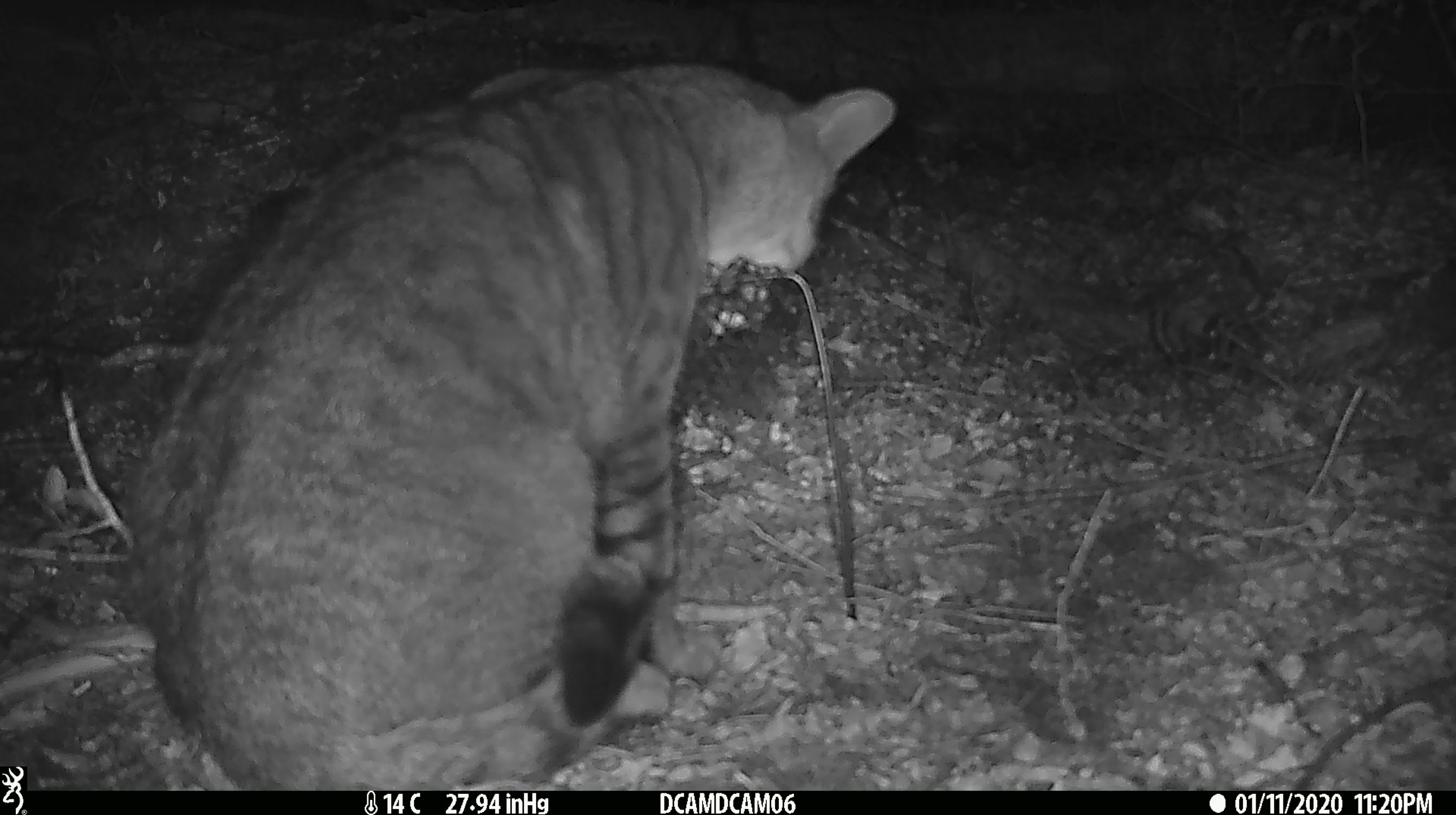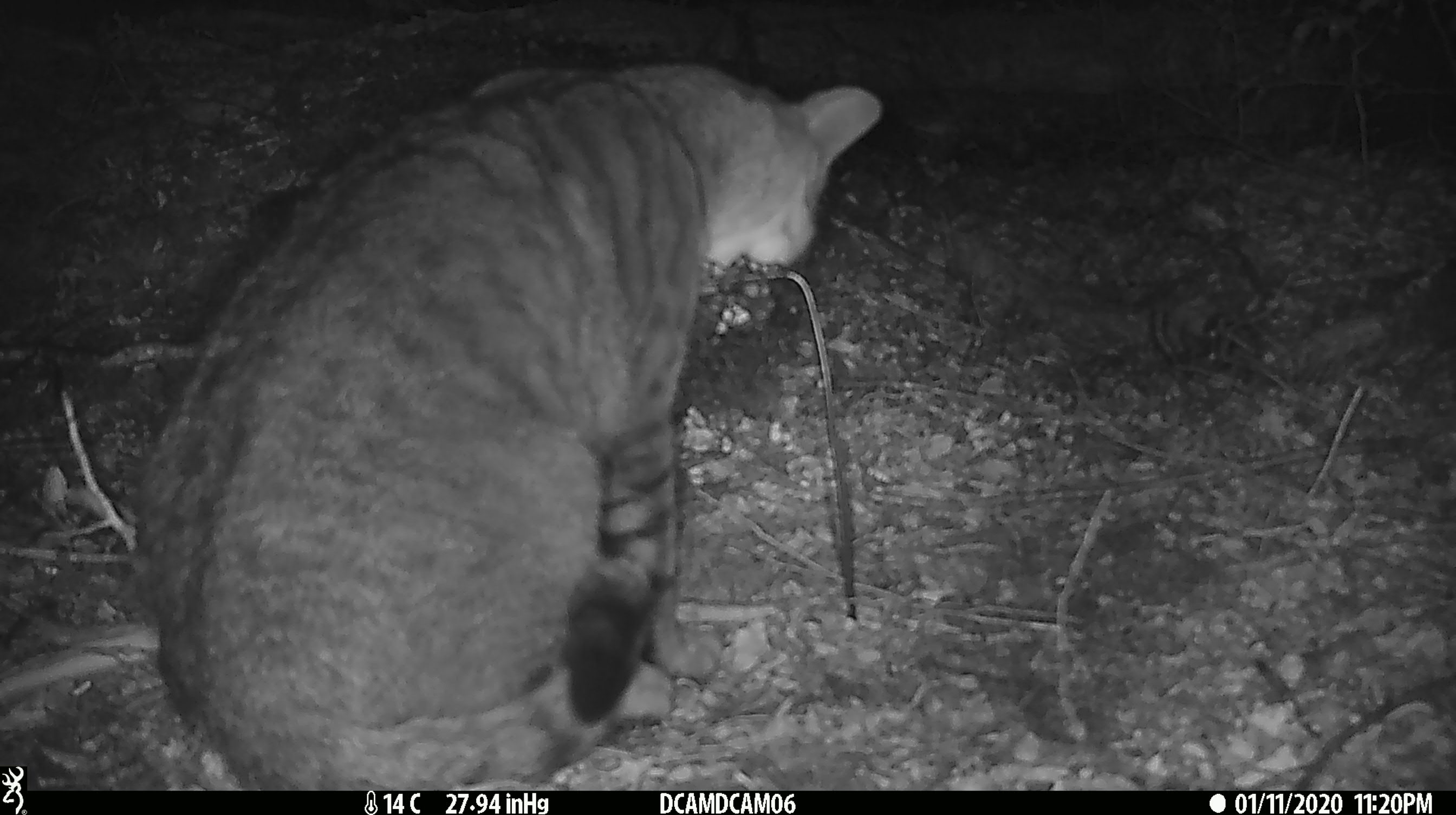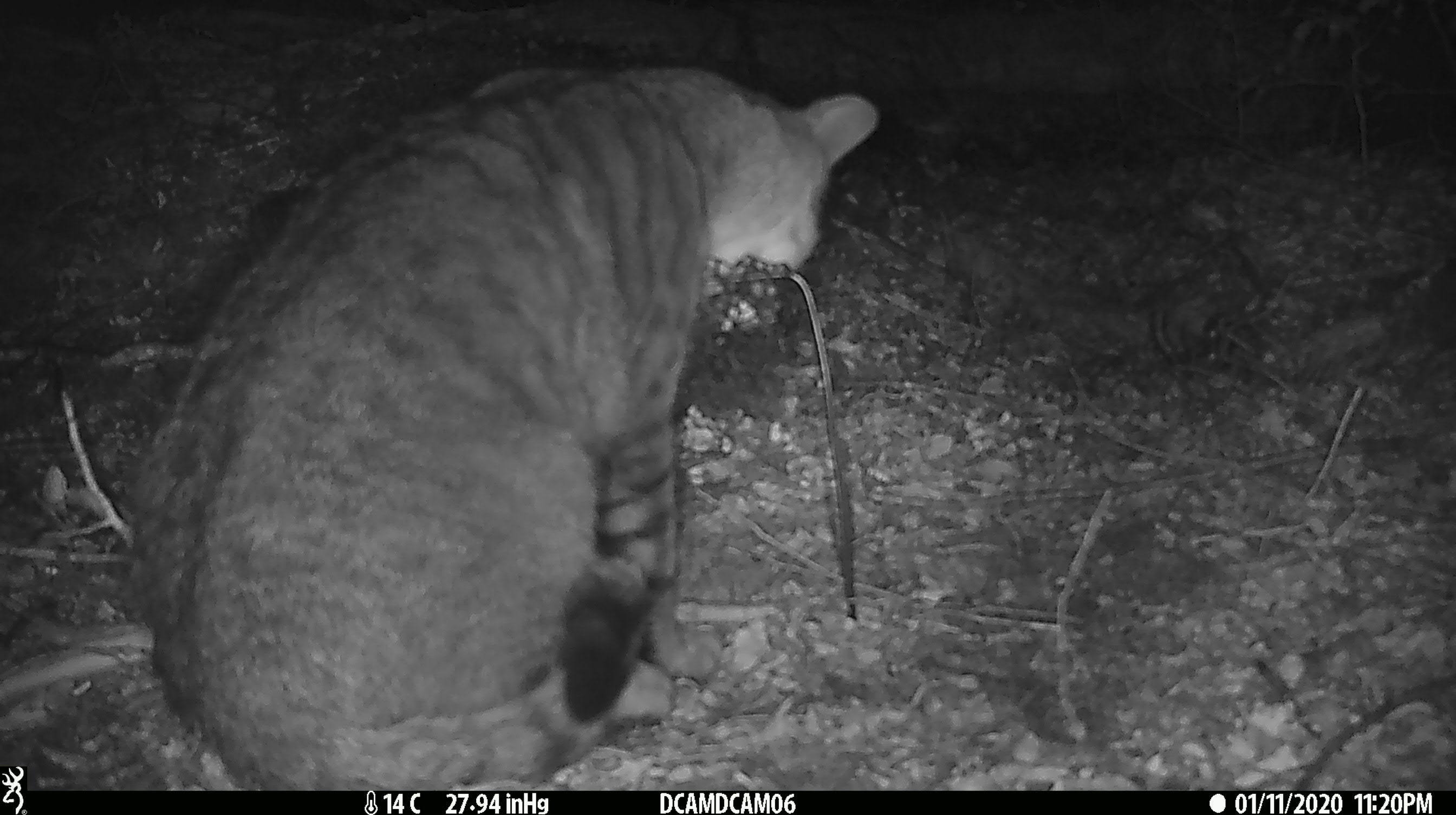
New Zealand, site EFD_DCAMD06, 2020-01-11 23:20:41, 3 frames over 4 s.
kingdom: Animalia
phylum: Chordata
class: Mammalia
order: Carnivora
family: Felidae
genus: Felis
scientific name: Felis catus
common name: domestic cat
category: cat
Cat (domestic cat) (Felis catus).